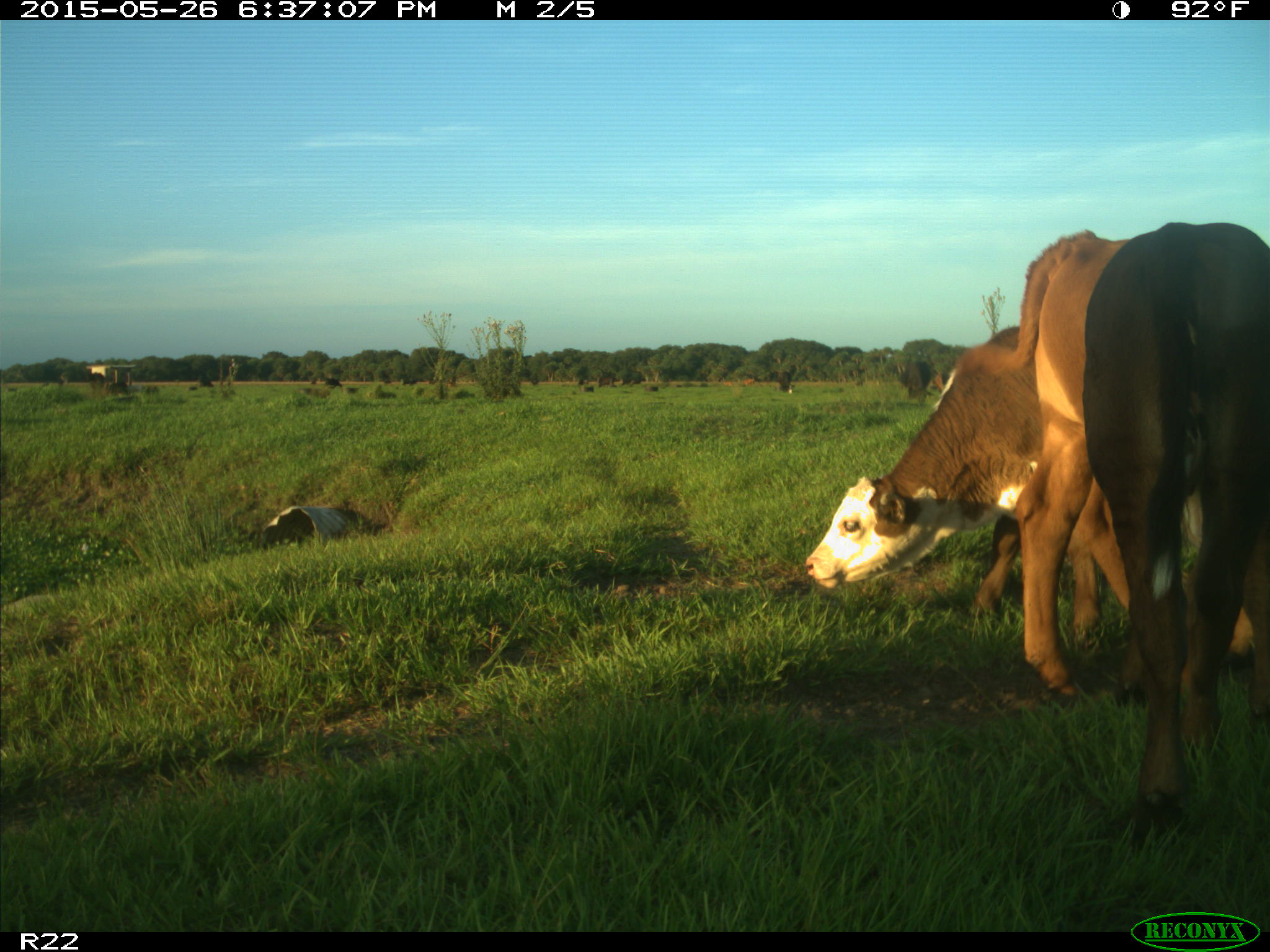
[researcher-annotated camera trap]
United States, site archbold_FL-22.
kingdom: Animalia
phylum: Chordata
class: Mammalia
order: Artiodactyla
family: Bovidae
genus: Bos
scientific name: Bos taurus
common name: domestic cow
Bos taurus (domestic cow).